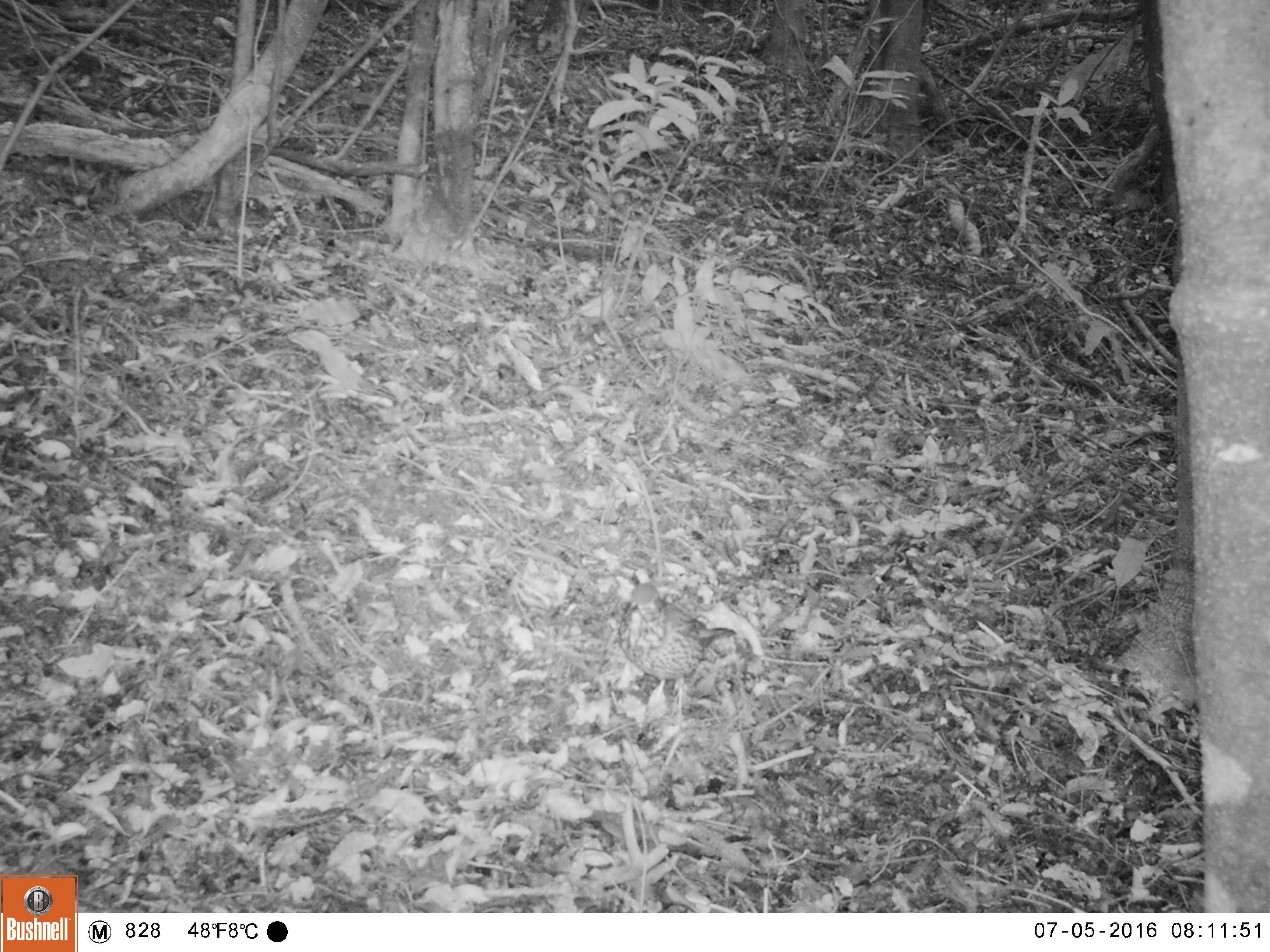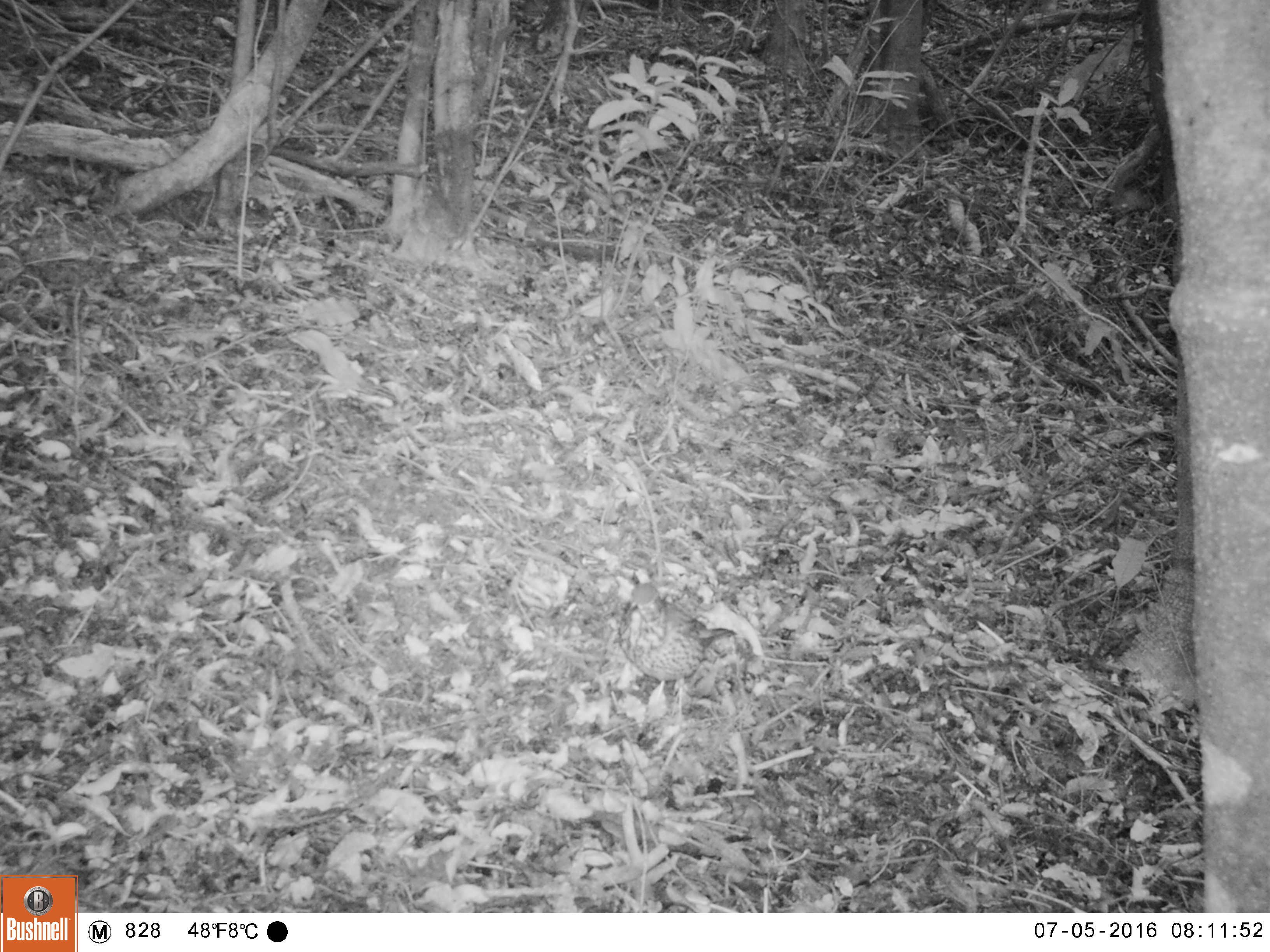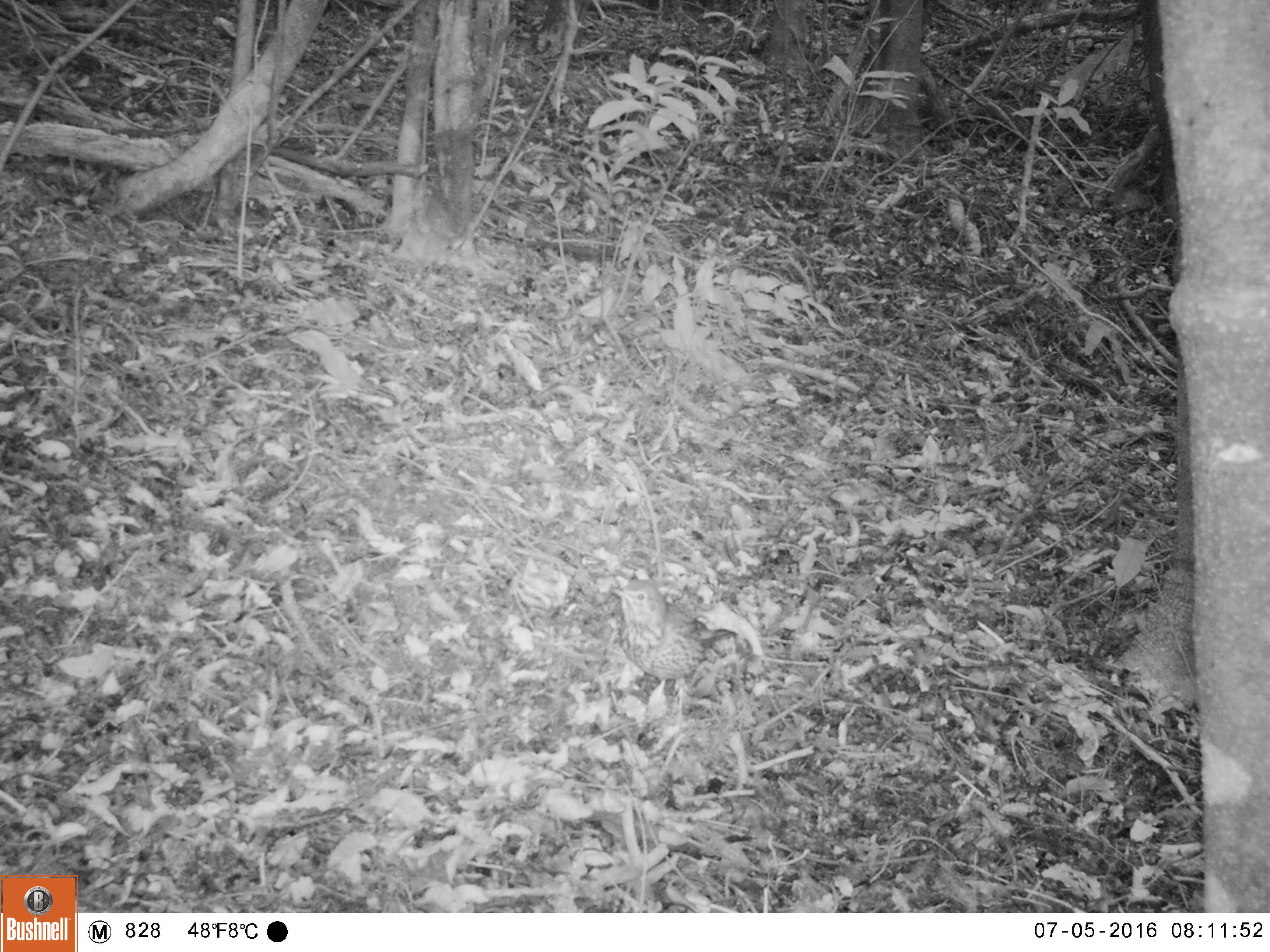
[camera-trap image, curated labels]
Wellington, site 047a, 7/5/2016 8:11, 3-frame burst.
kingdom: Animalia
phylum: Chordata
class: Aves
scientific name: Aves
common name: bird